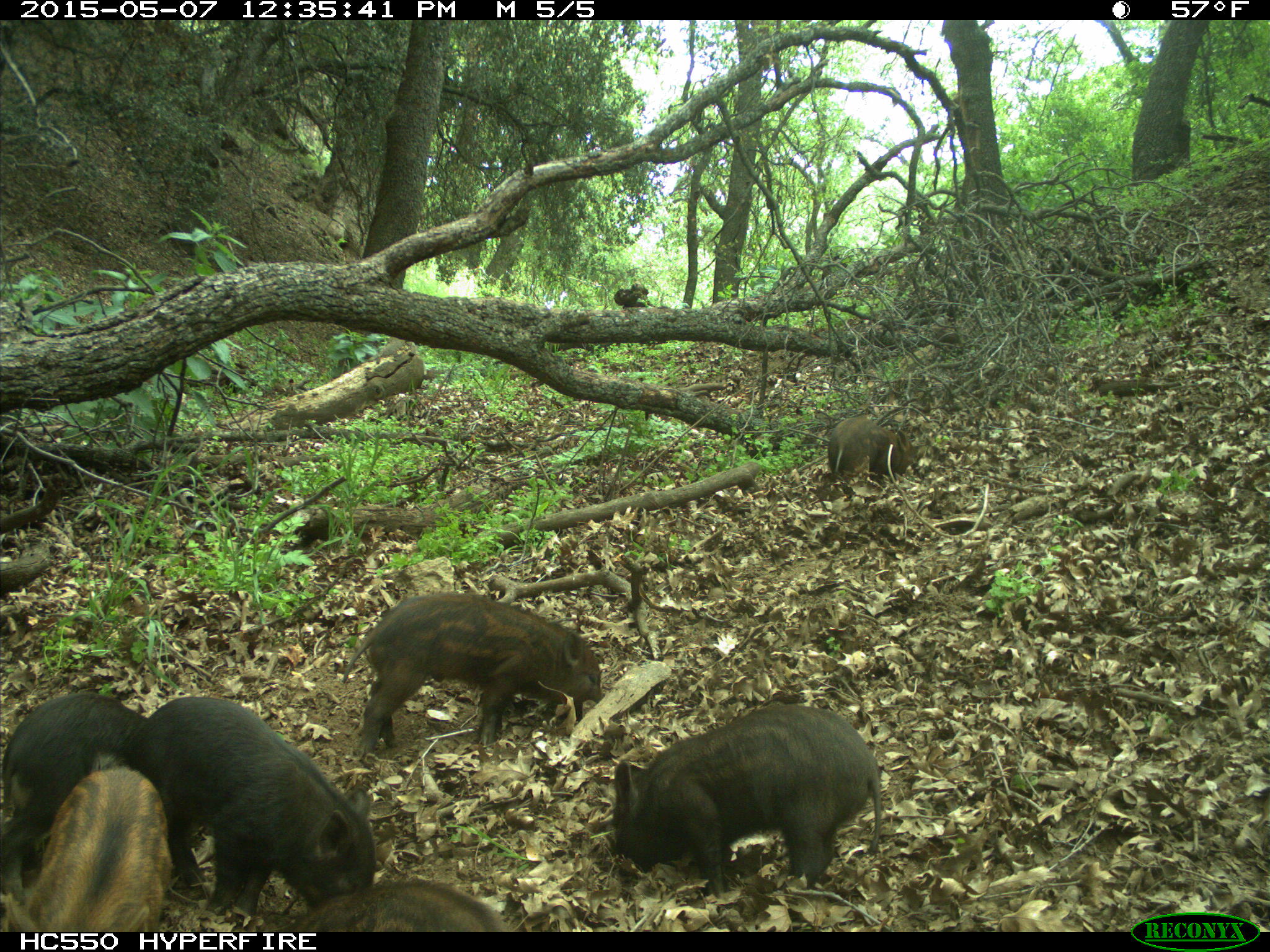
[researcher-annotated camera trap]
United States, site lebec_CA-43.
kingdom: Animalia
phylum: Chordata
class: Mammalia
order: Artiodactyla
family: Suidae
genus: Sus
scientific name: Sus scrofa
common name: wild boar